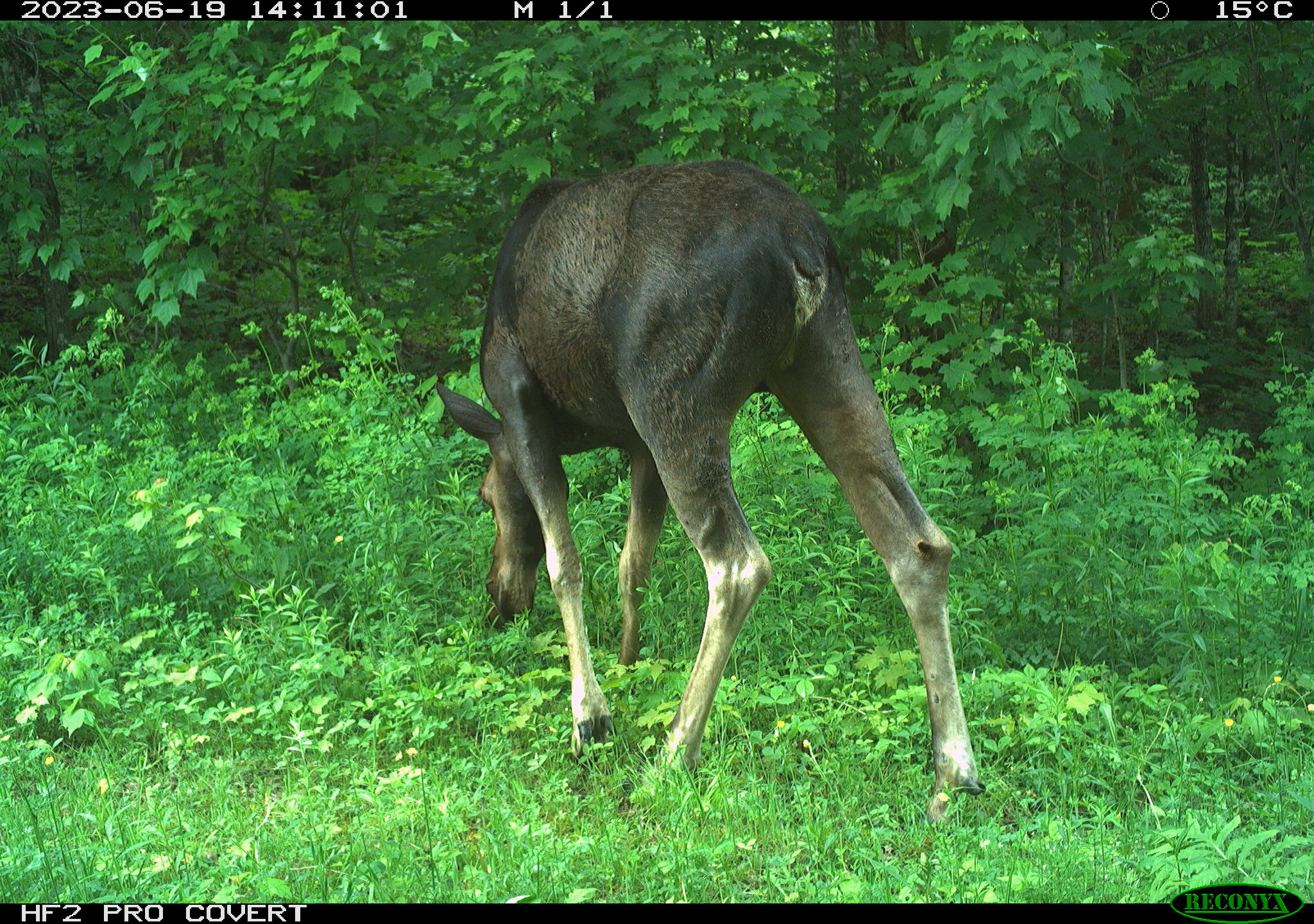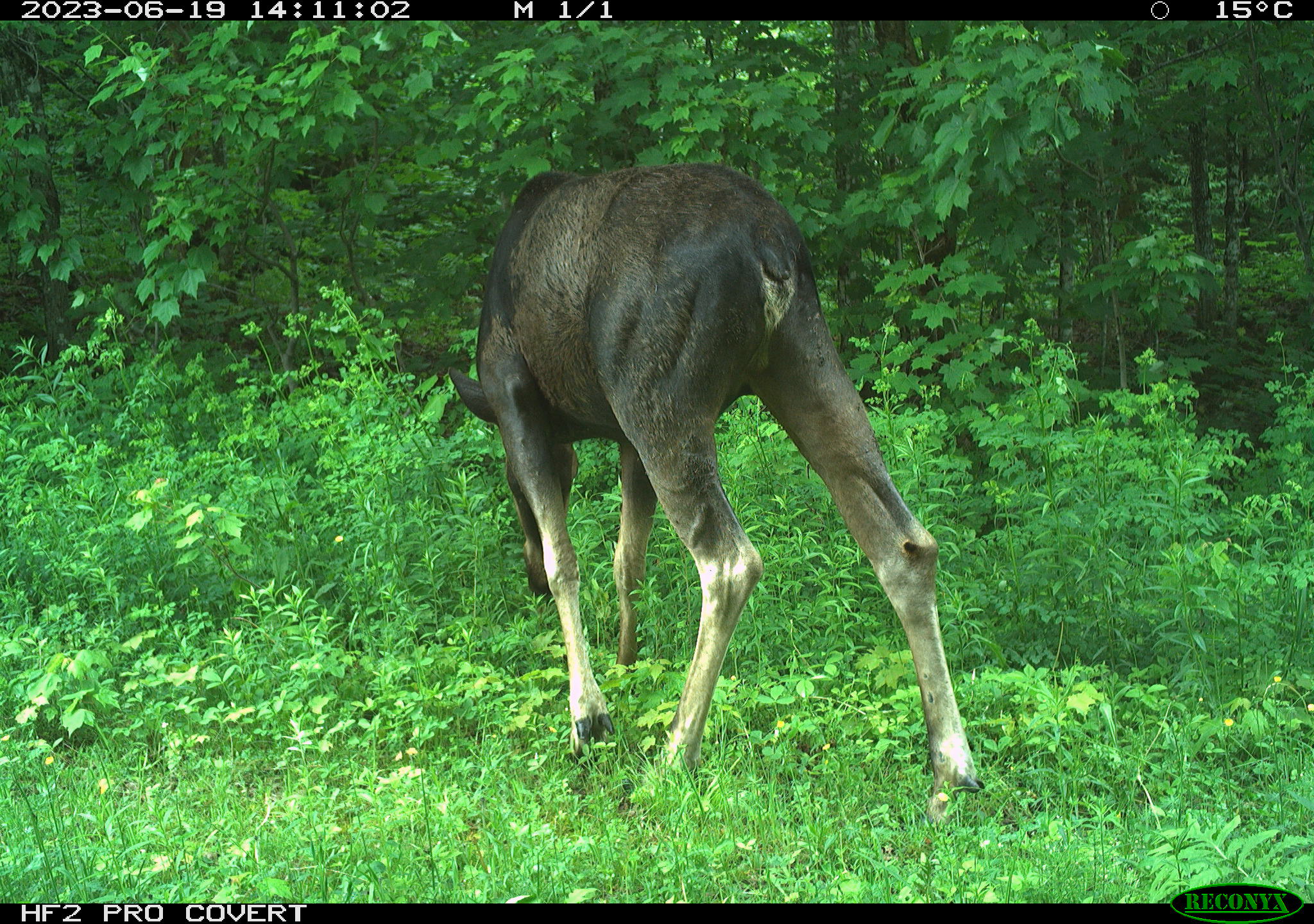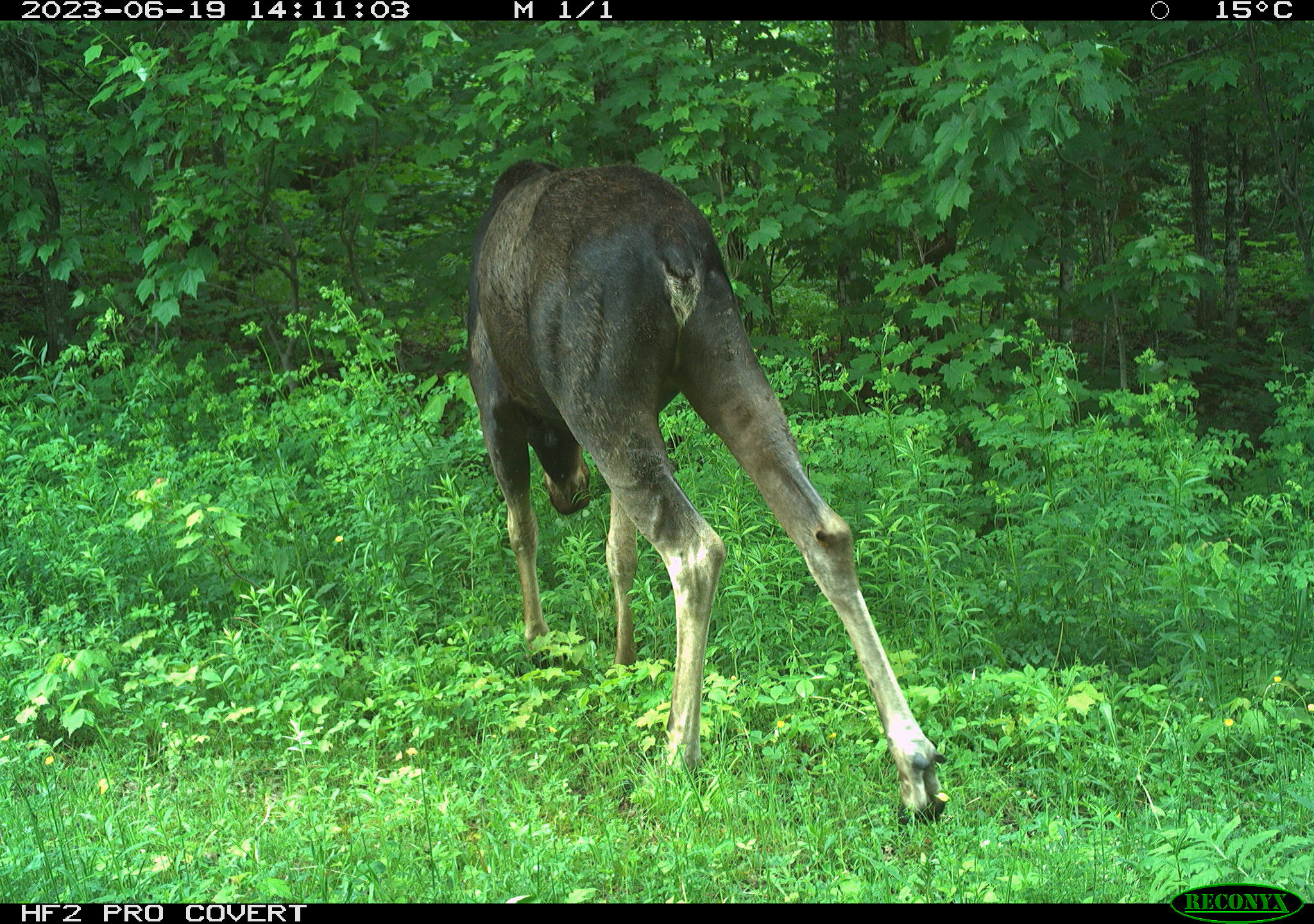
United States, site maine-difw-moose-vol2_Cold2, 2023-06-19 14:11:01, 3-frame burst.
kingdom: Animalia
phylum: Chordata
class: Mammalia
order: Artiodactyla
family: Cervidae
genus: Alces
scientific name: Alces alces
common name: moose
Moose (Alces alces).